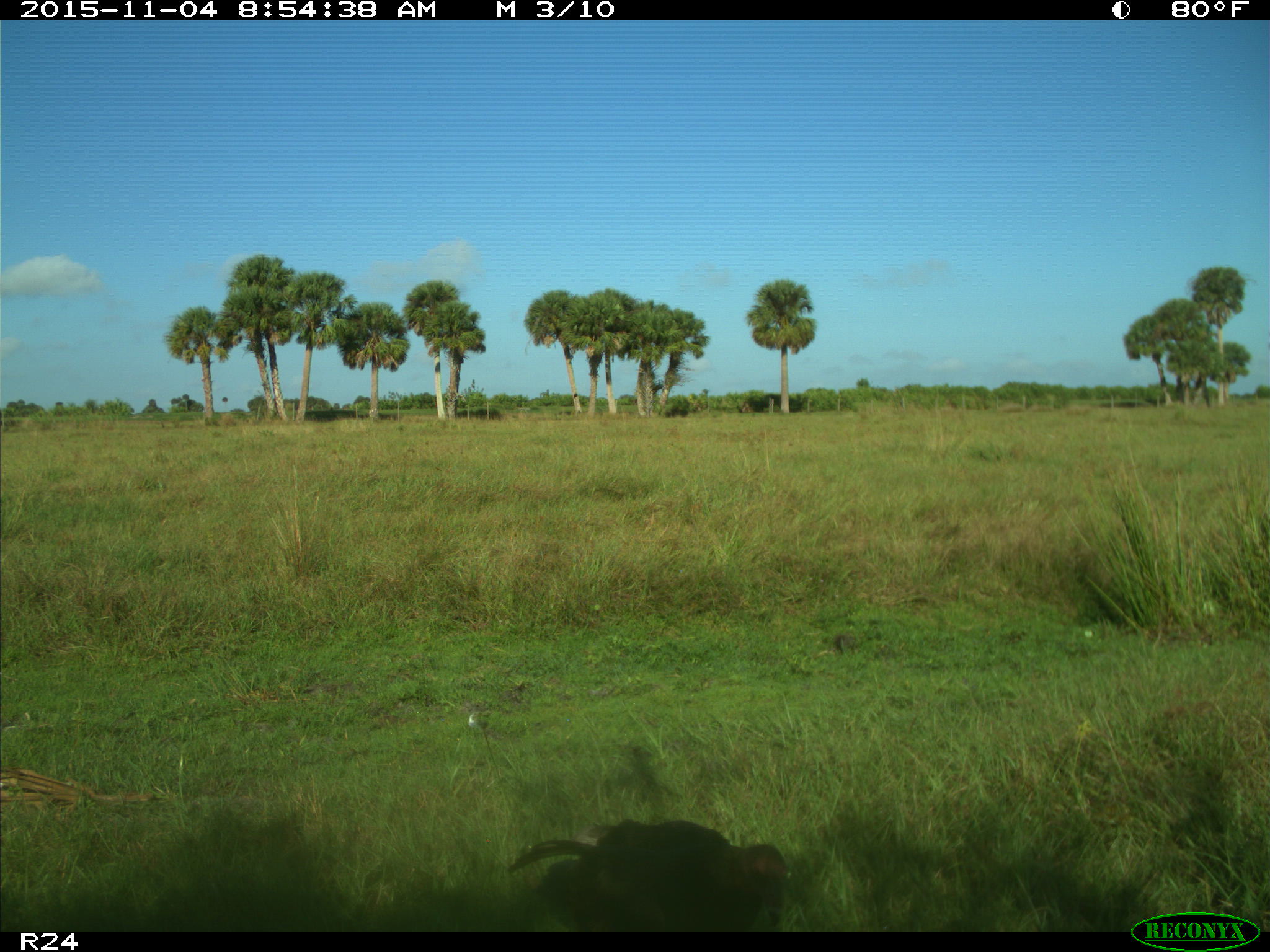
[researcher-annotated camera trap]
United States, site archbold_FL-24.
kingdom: Animalia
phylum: Chordata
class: Aves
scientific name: Aves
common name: birds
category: unidentified bird